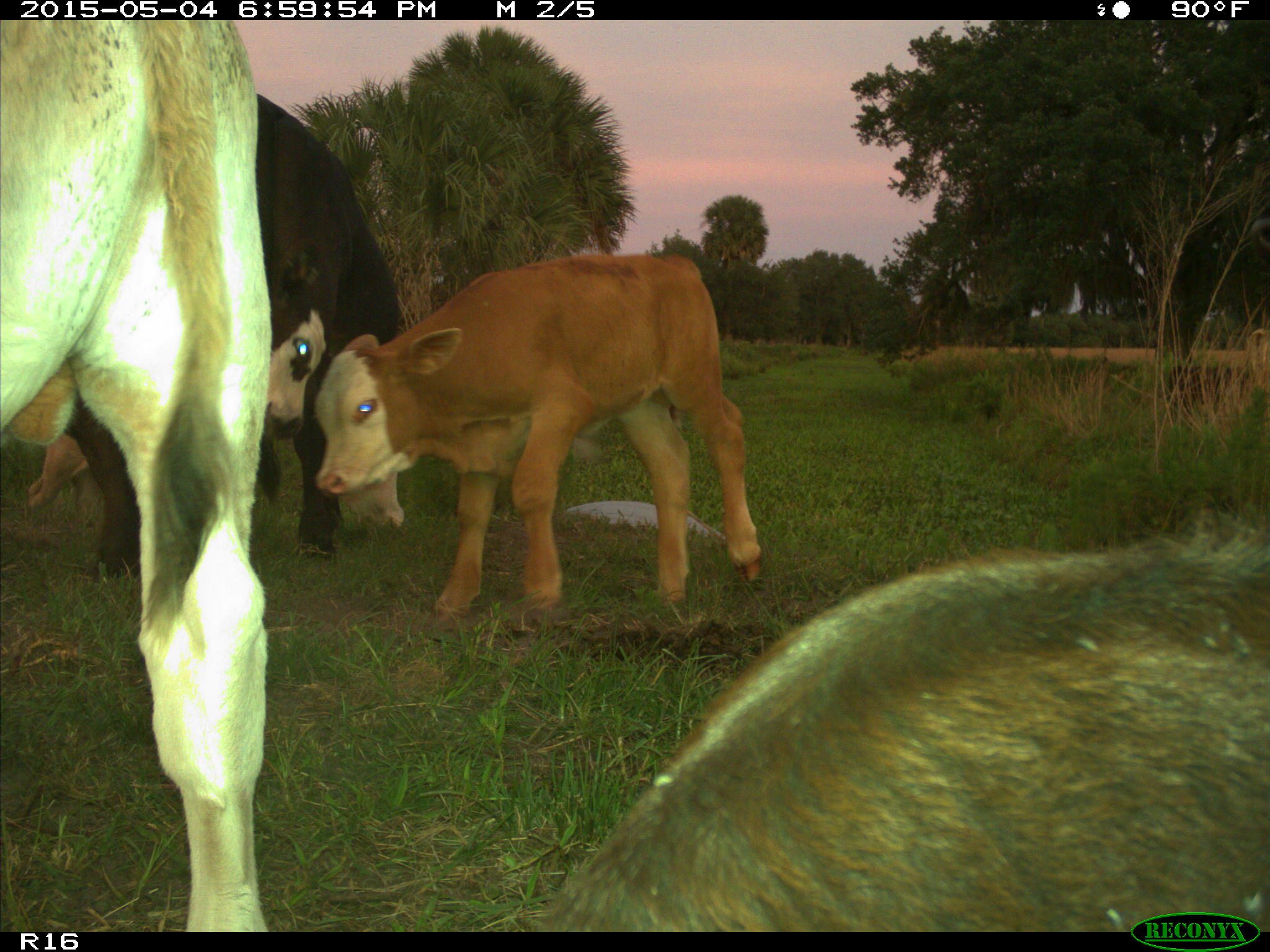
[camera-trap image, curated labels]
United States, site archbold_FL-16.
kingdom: Animalia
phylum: Chordata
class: Mammalia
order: Artiodactyla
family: Bovidae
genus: Bos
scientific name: Bos taurus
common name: domestic cow